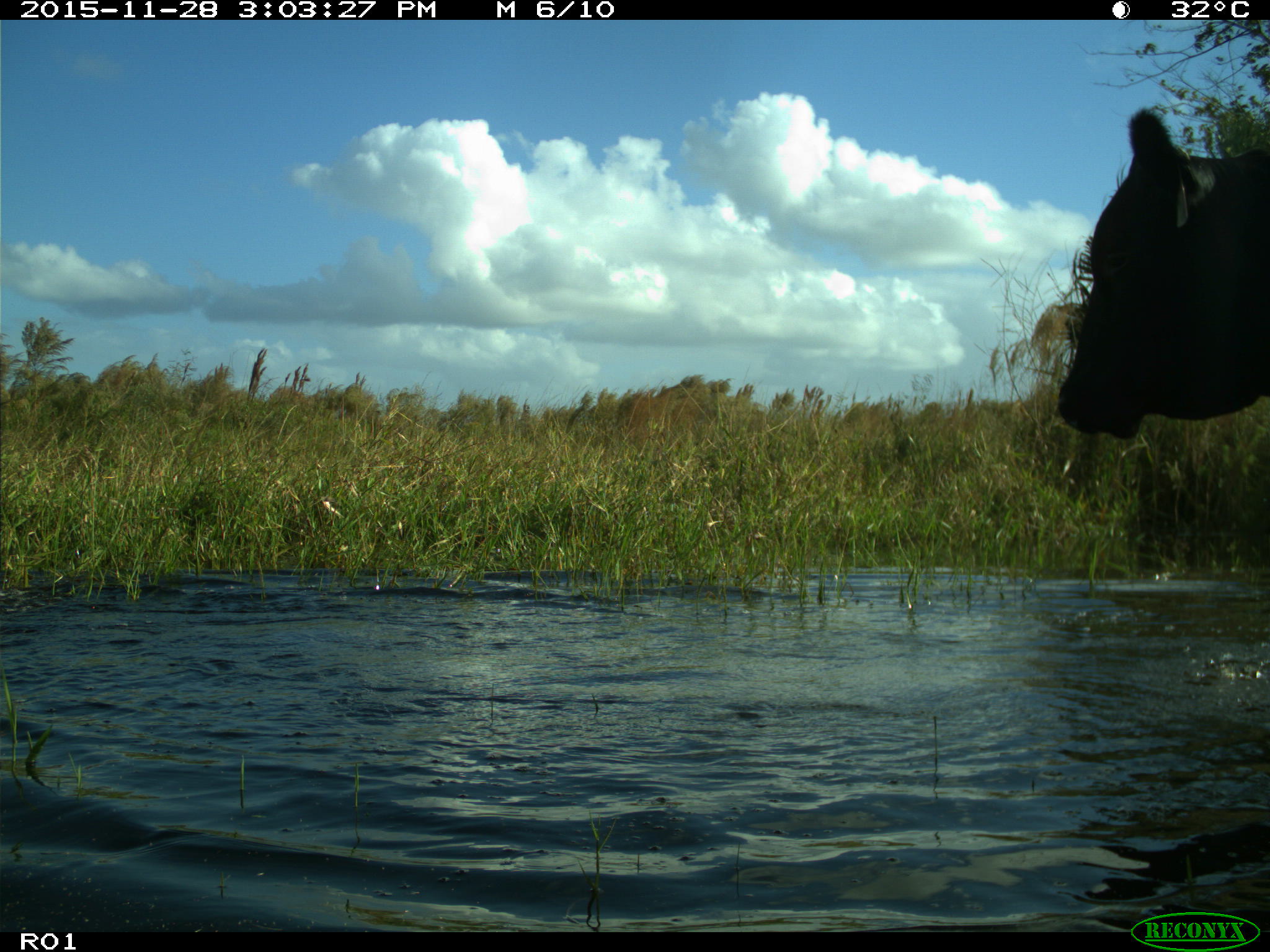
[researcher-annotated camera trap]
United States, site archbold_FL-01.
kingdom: Animalia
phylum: Chordata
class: Mammalia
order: Artiodactyla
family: Bovidae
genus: Bos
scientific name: Bos taurus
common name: domestic cow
Bos taurus (domestic cow).